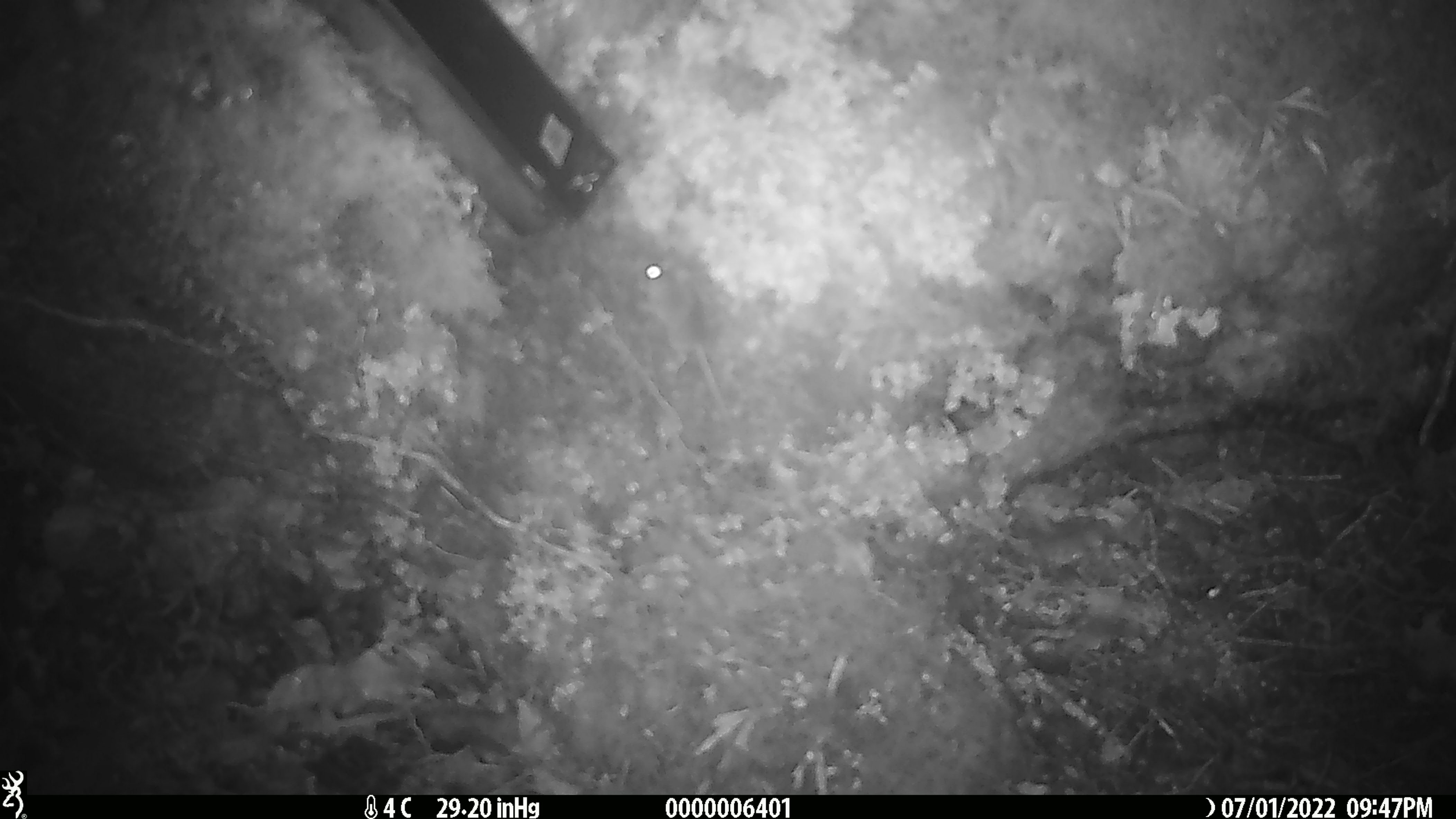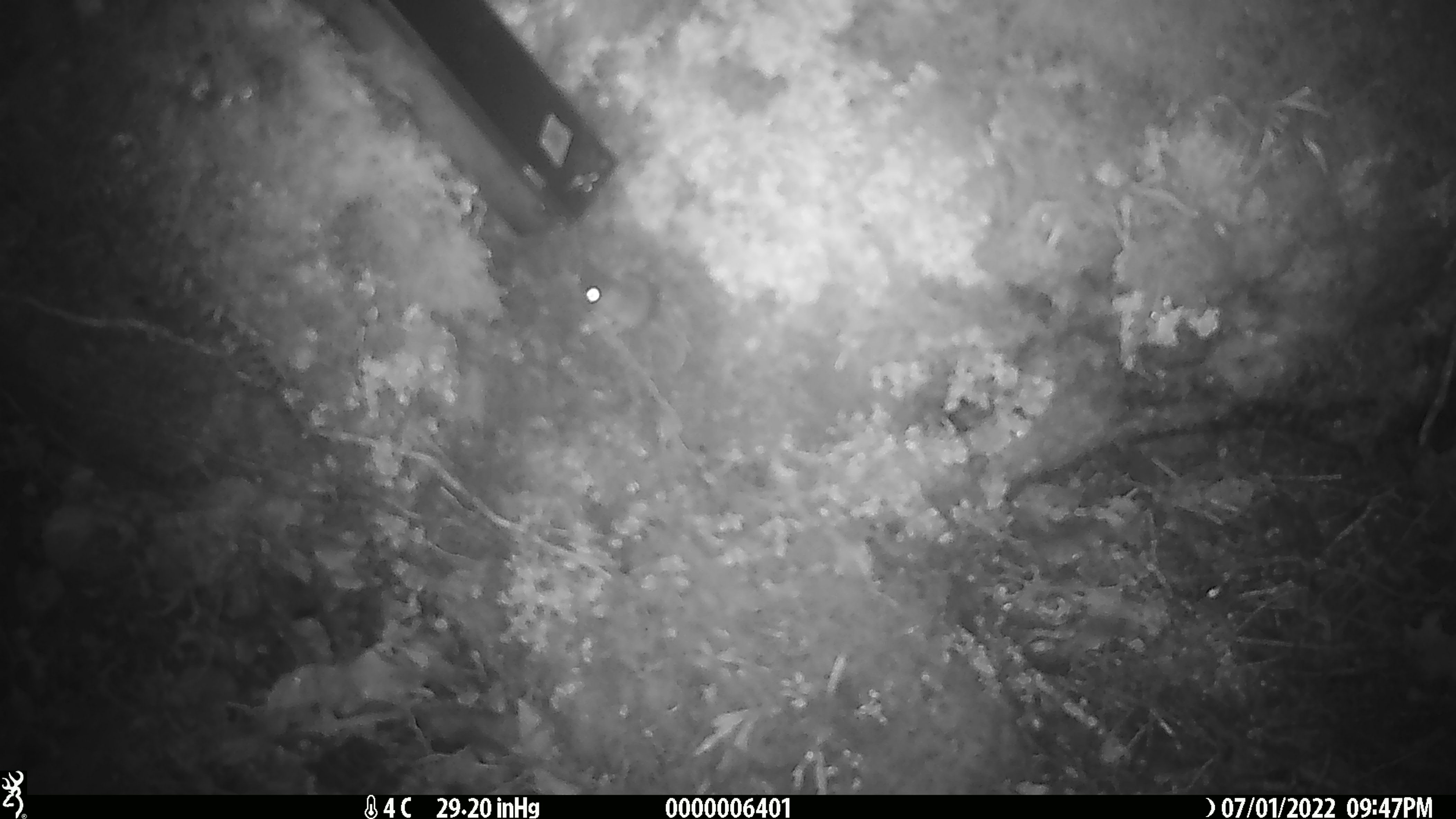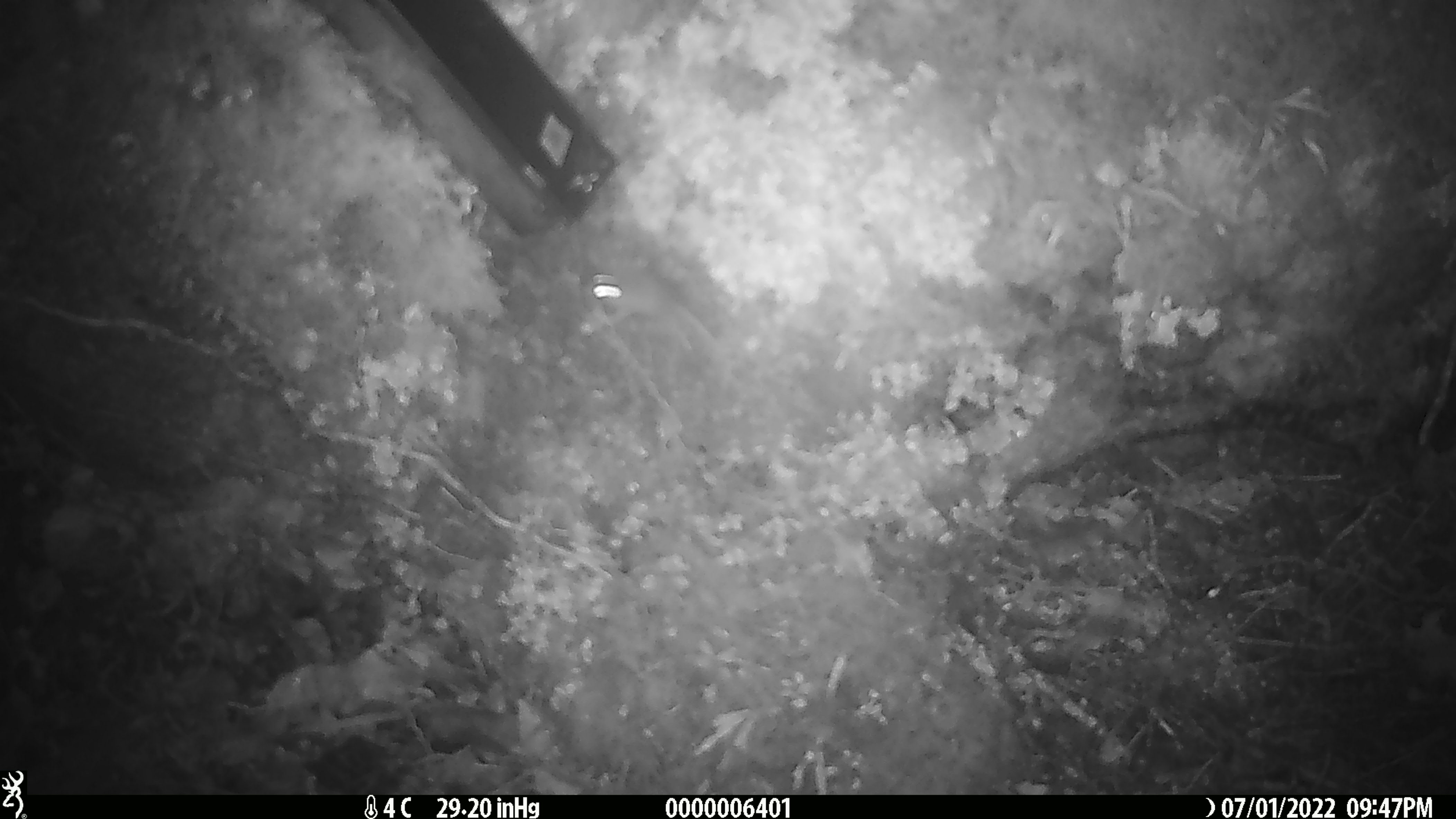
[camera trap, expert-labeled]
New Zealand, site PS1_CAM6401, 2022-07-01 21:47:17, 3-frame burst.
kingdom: Animalia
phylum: Chordata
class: Mammalia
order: Rodentia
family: Muridae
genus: Mus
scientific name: Mus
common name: mouse